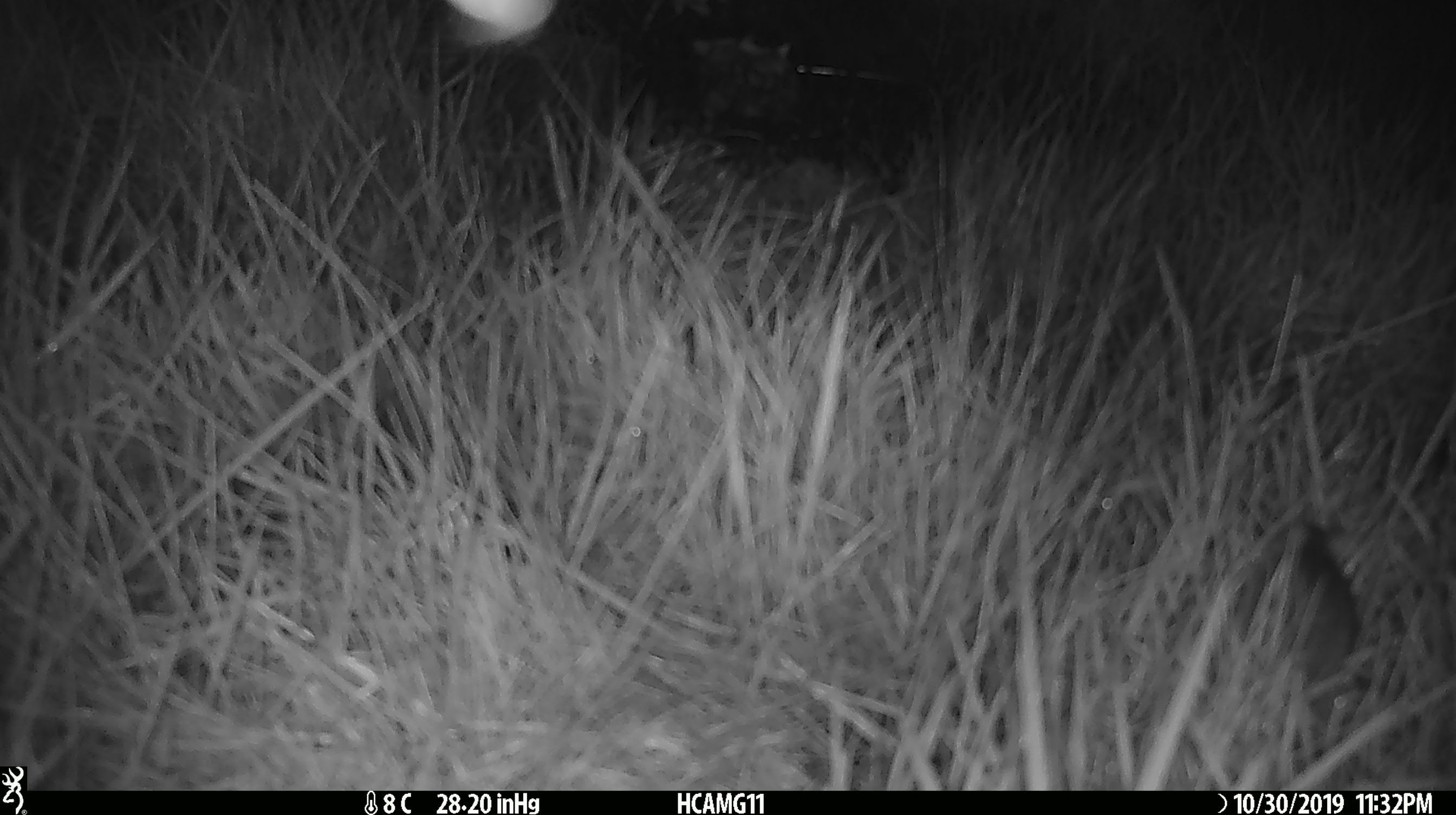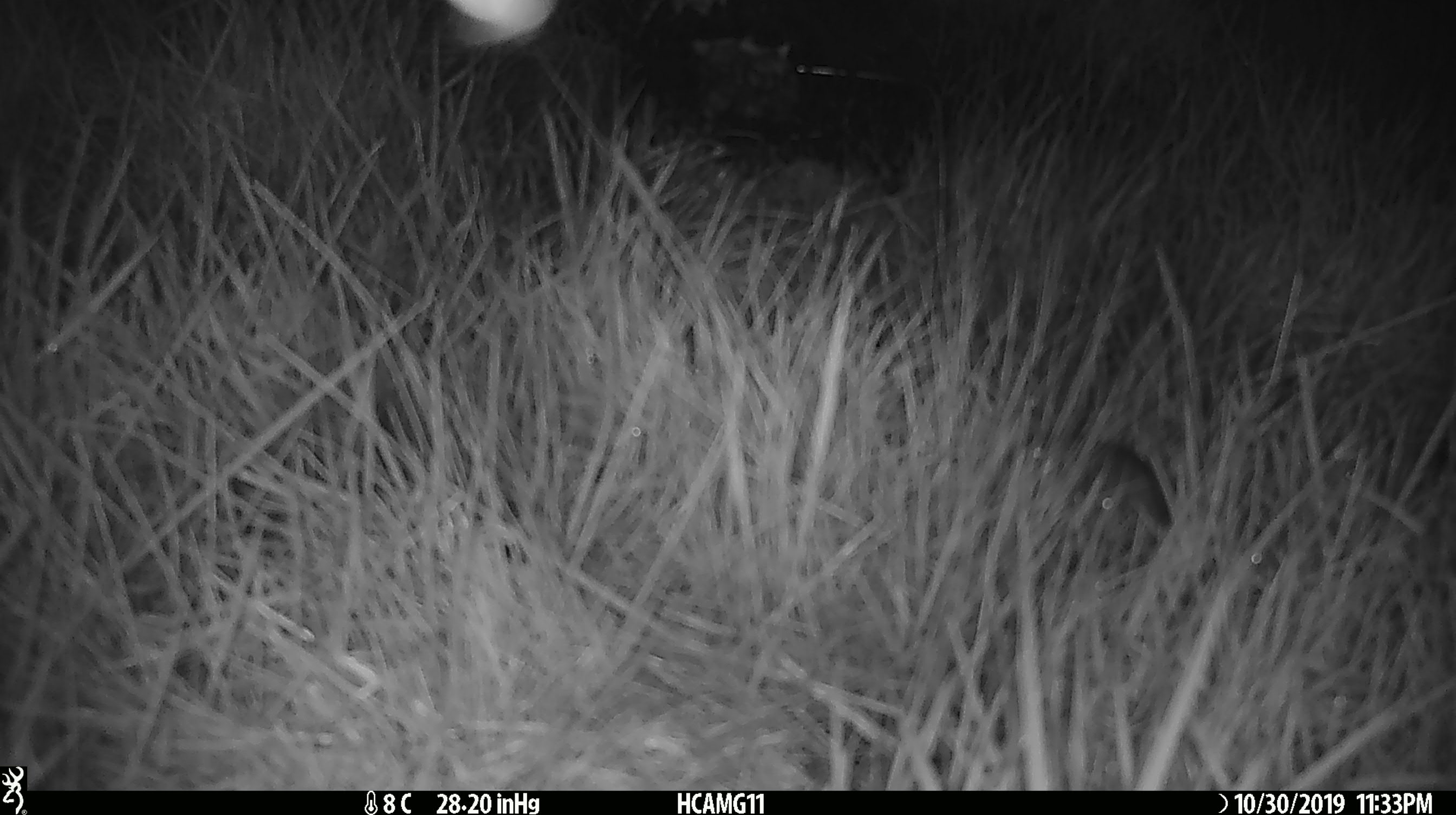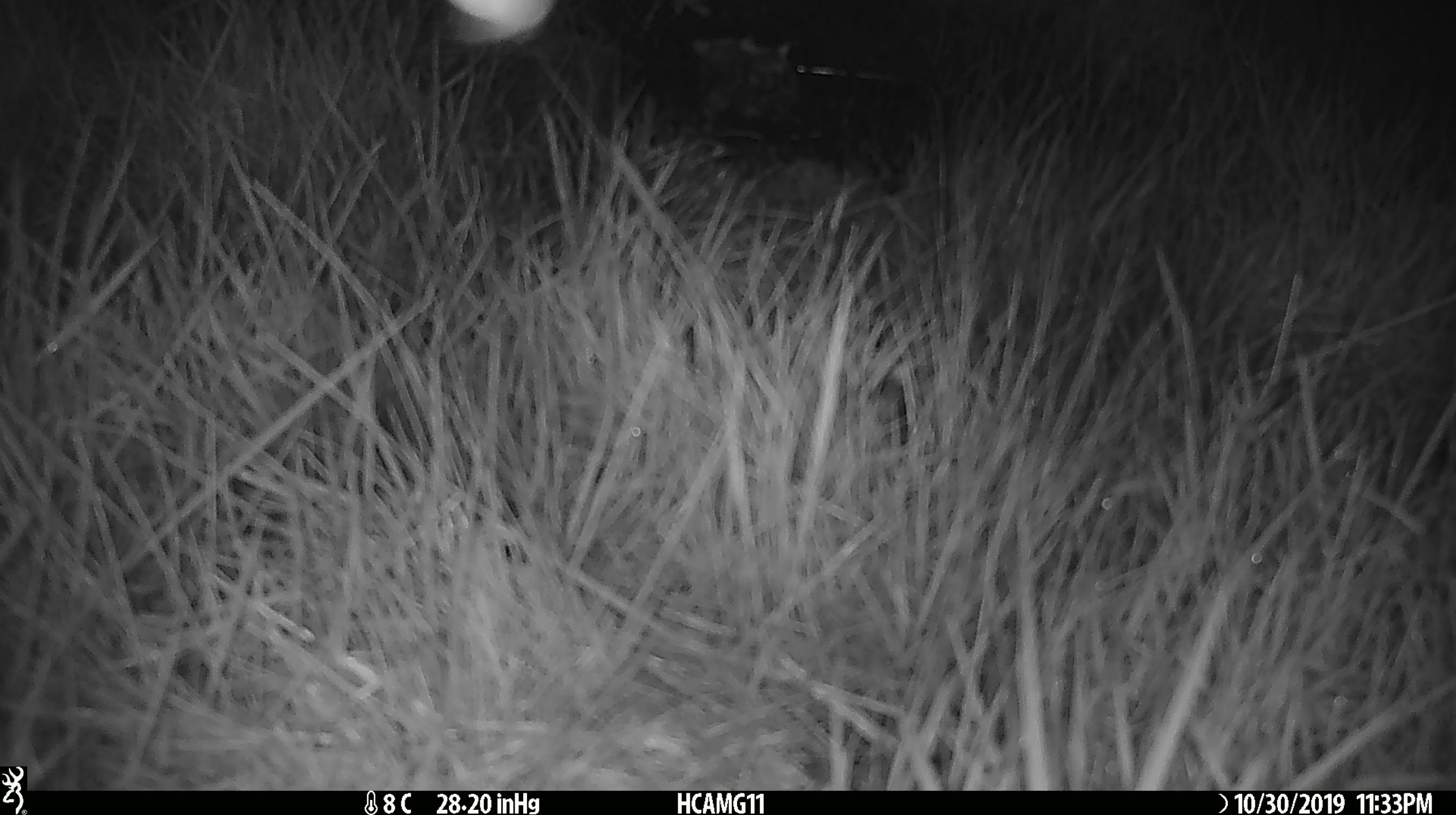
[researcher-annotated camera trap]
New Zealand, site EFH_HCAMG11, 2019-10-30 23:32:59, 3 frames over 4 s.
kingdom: Animalia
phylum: Chordata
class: Mammalia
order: Rodentia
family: Muridae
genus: Mus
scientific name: Mus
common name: mouse